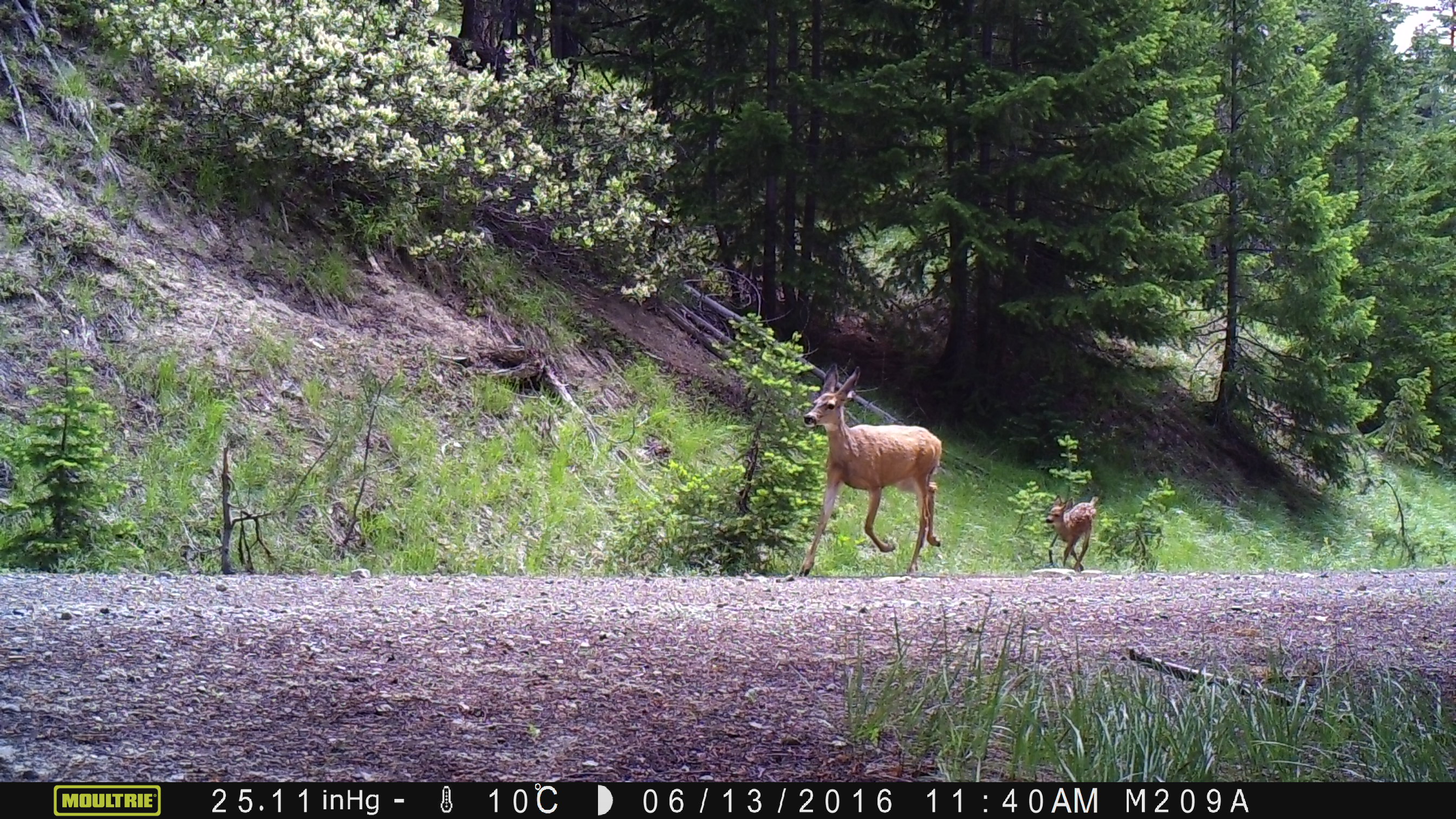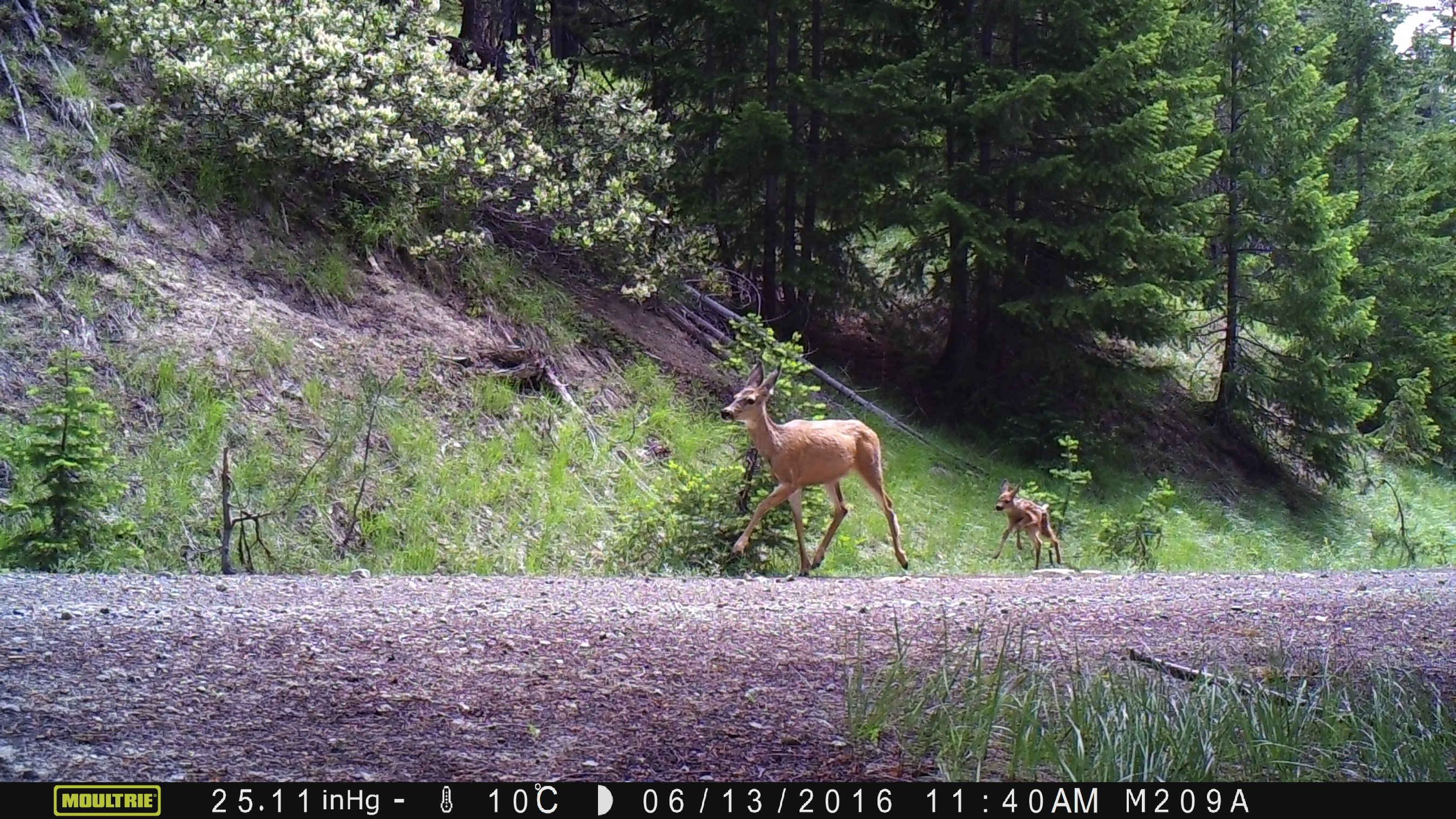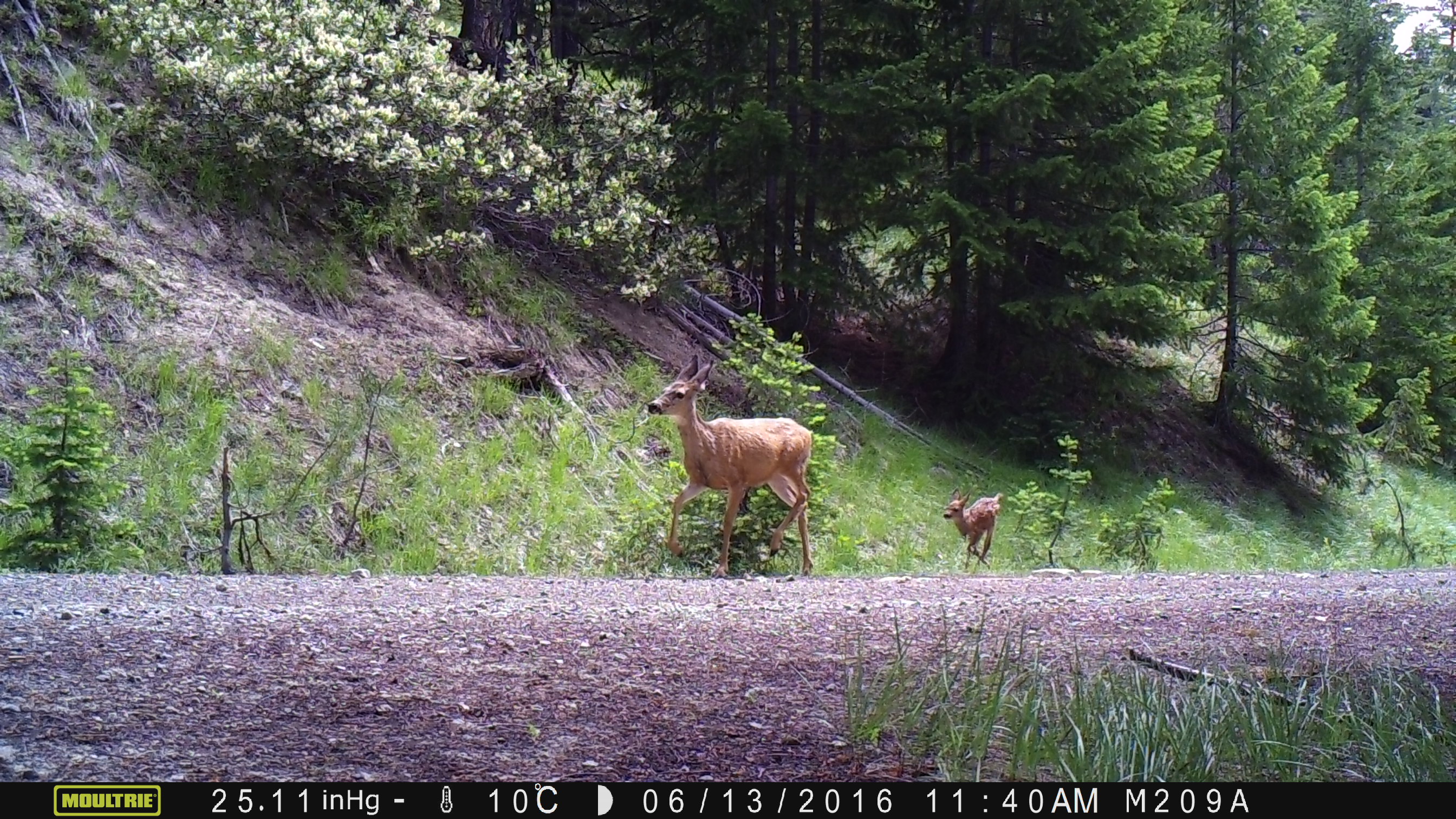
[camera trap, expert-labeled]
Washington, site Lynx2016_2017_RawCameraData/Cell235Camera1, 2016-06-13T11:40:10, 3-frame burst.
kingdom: Animalia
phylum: Chordata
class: Mammalia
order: Artiodactyla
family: Cervidae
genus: Odocoileus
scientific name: Odocoileus hemionus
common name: mule deer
Odocoileus hemionus (mule deer). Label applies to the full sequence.